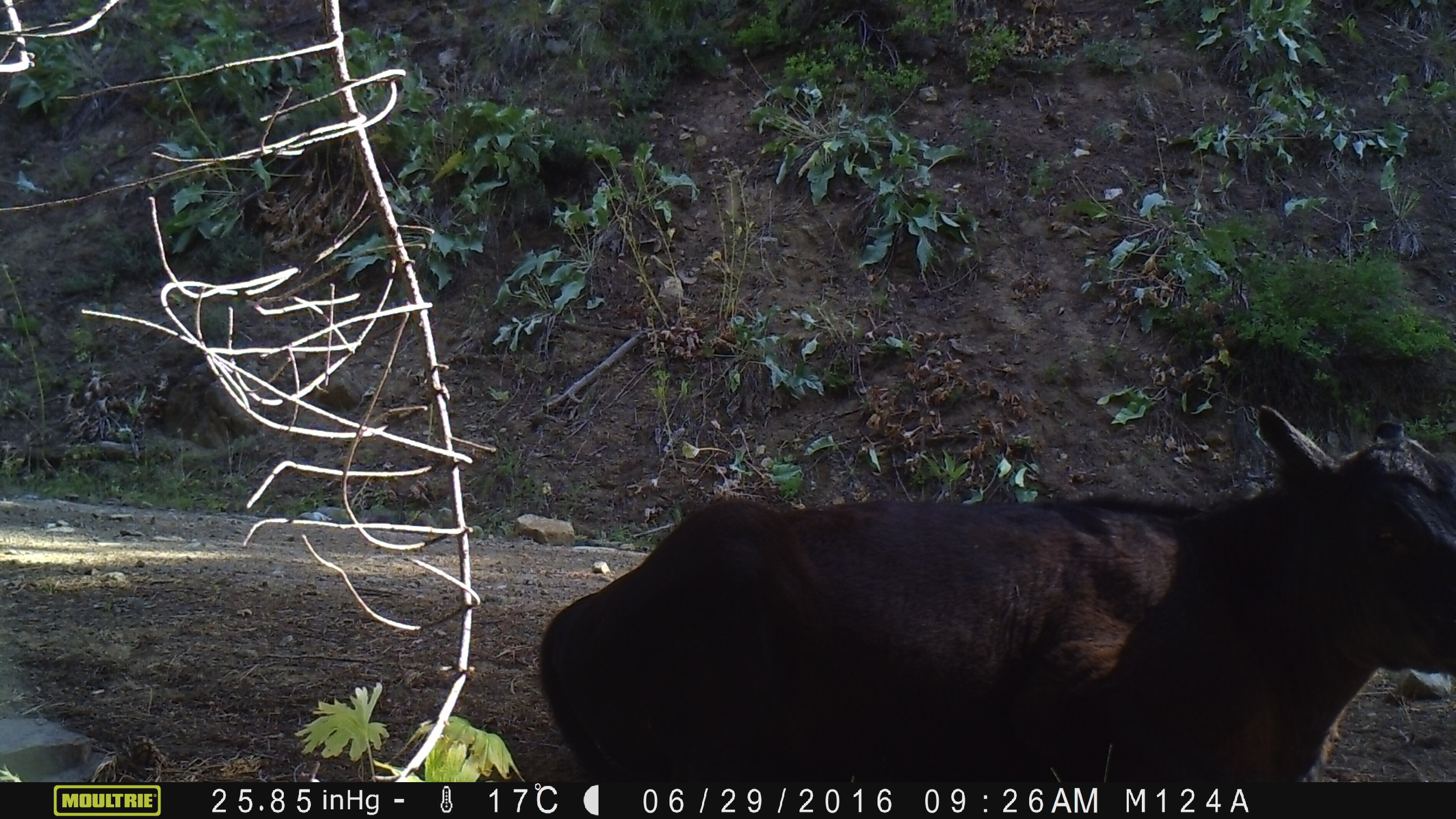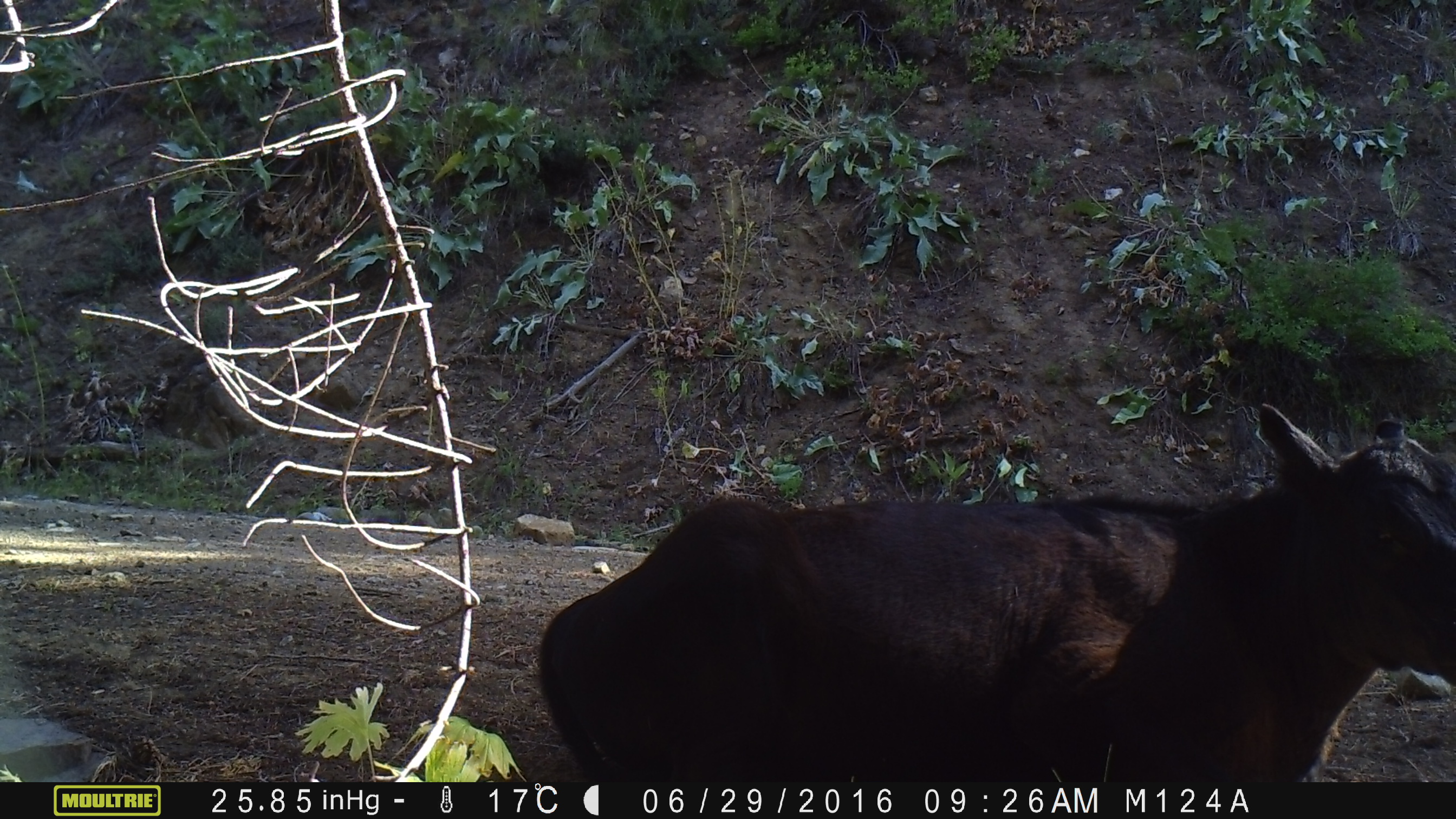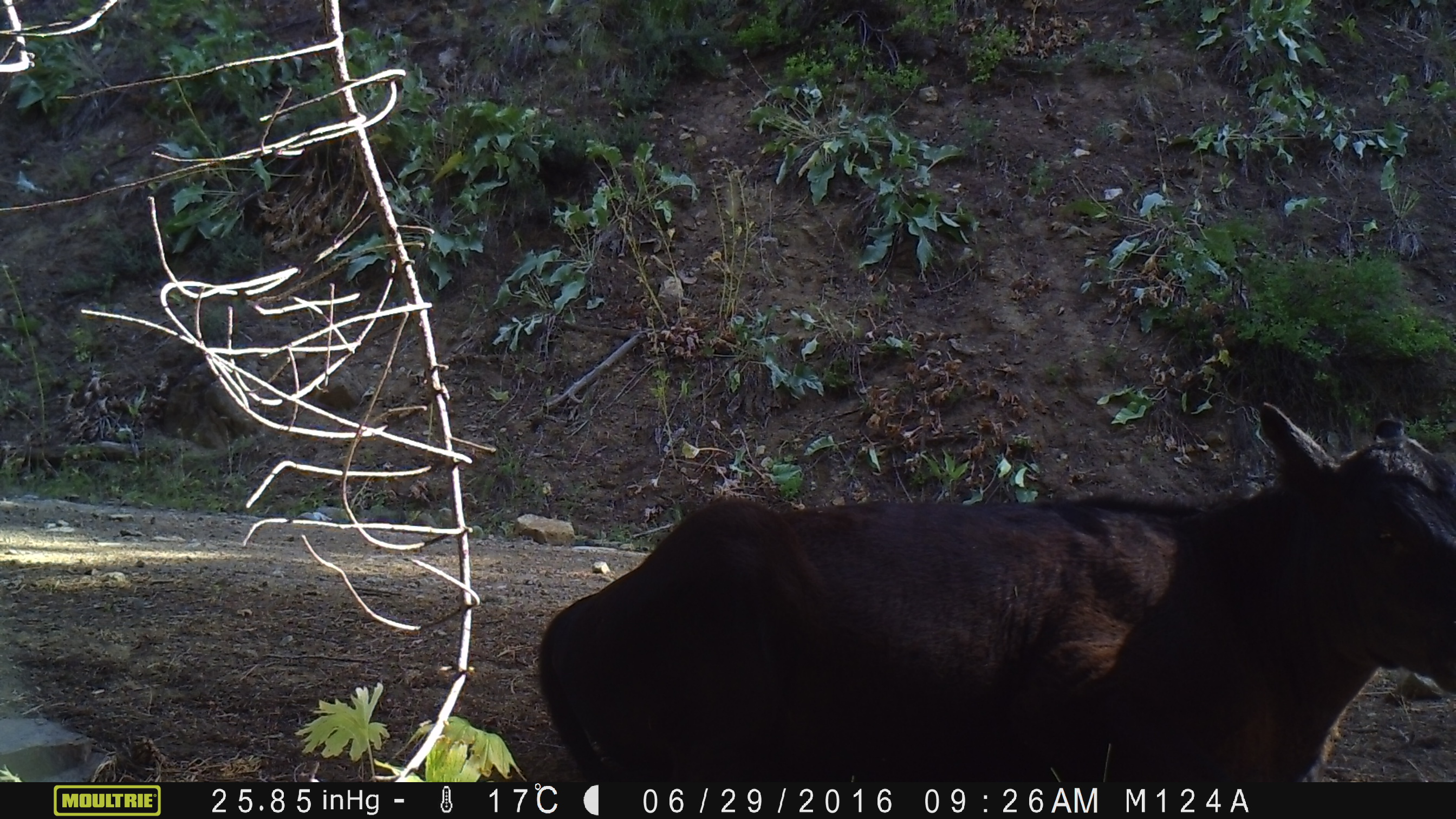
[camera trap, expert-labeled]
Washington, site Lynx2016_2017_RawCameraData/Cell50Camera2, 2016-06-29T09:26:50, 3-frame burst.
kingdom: Animalia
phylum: Chordata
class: Mammalia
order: Artiodactyla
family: Bovidae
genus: Bos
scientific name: Bos taurus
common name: domestic cattle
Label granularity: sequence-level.